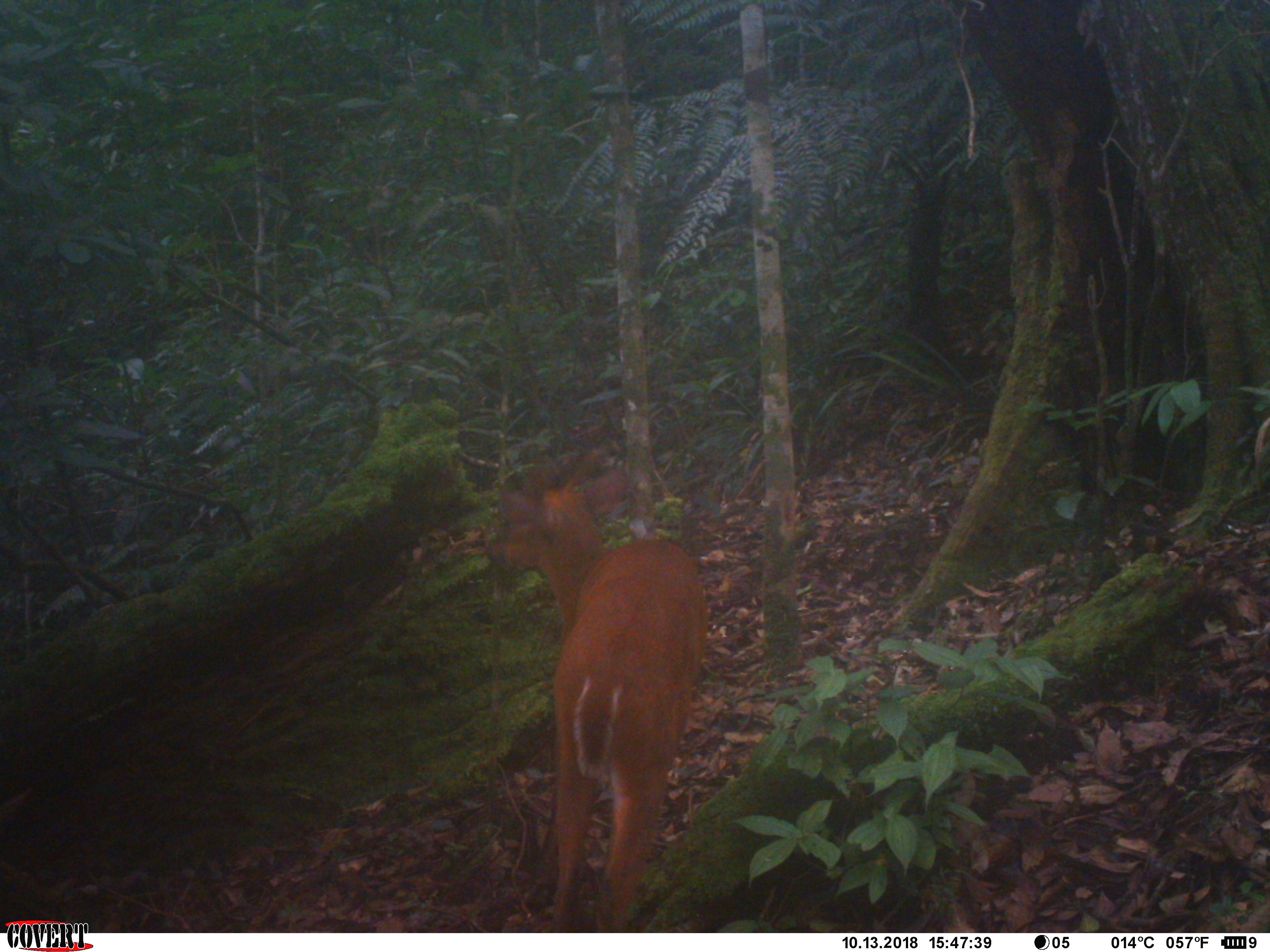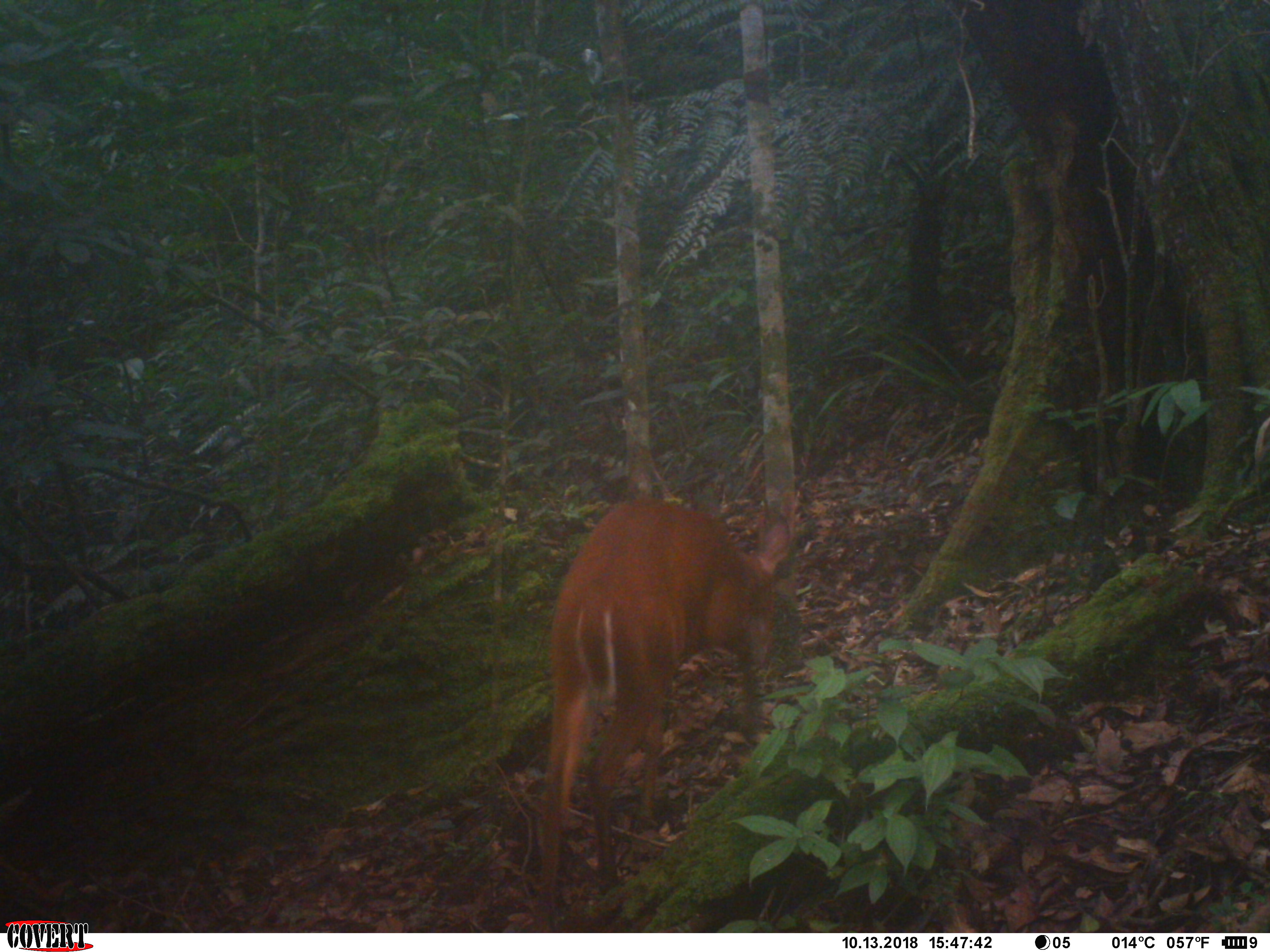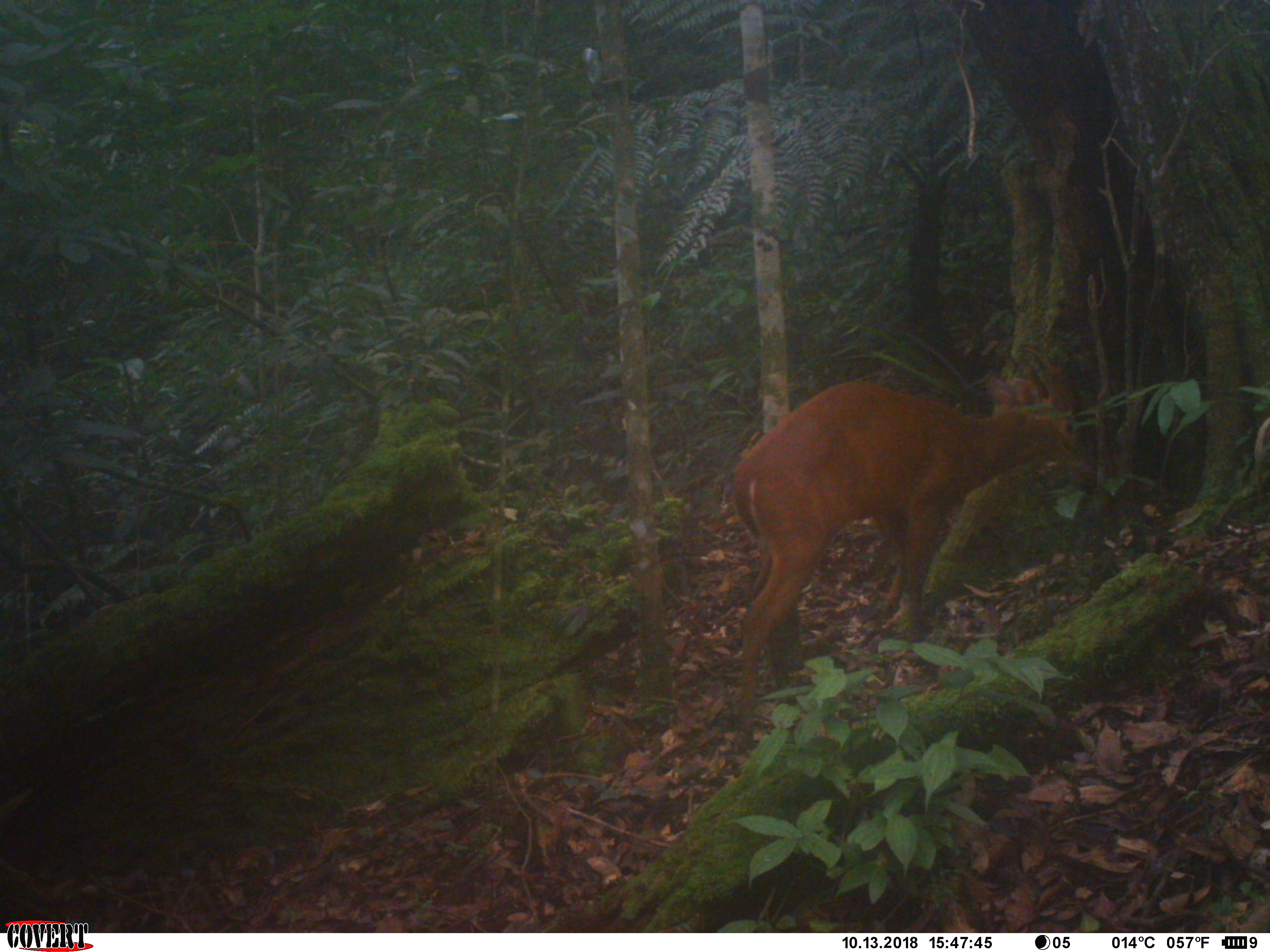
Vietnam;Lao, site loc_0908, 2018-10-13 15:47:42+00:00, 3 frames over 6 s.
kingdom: Animalia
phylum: Chordata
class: Mammalia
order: Artiodactyla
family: Cervidae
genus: Muntiacus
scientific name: Muntiacus muntjak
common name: red muntjac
Red muntjac (Muntiacus muntjak). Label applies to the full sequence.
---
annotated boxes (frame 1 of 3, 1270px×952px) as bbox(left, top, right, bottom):
red muntjac: bbox(488, 444, 708, 929)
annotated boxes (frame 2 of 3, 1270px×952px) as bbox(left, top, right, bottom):
red muntjac: bbox(527, 501, 787, 932)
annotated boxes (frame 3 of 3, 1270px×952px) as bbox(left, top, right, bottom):
red muntjac: bbox(733, 345, 1091, 742)